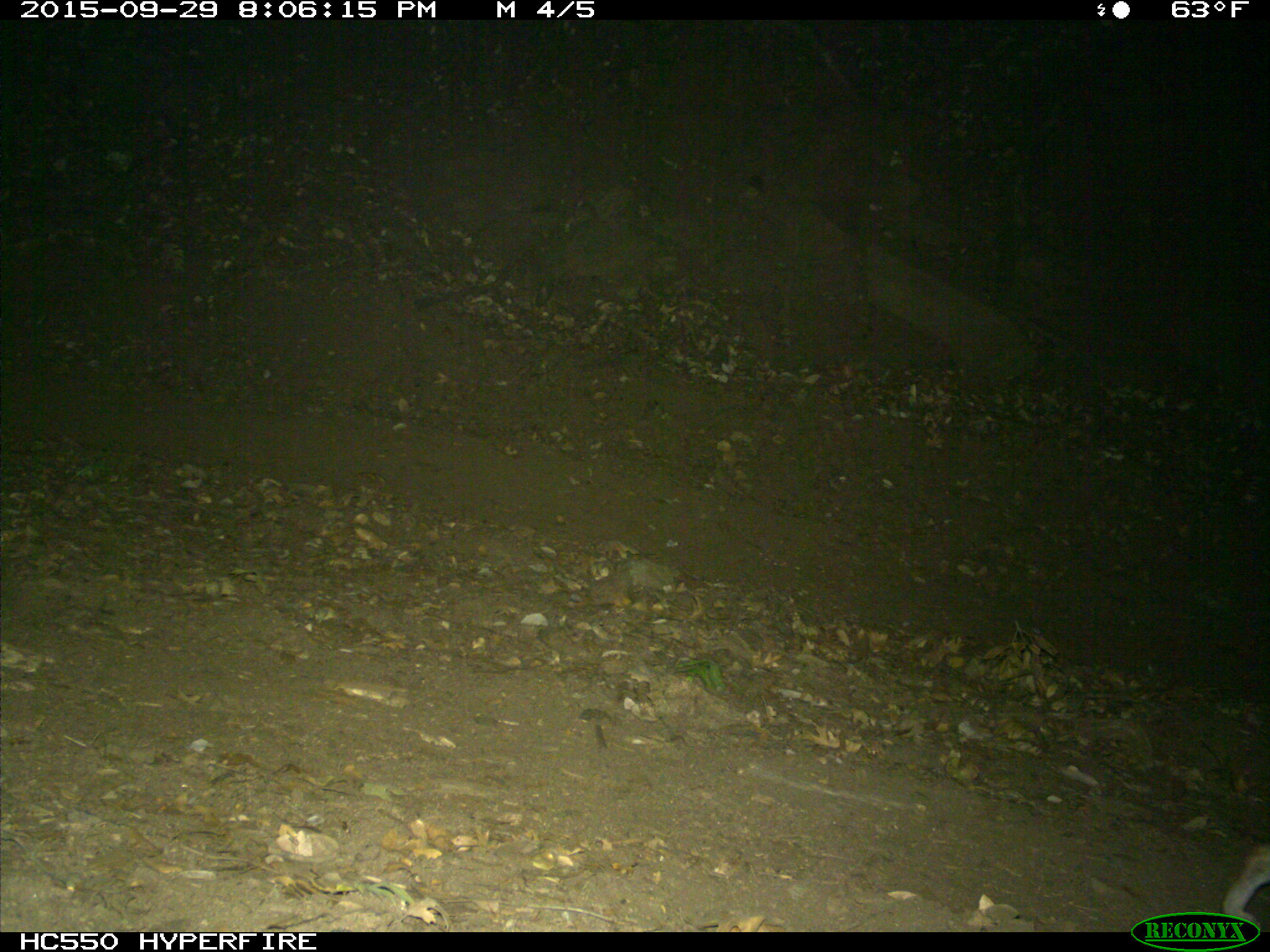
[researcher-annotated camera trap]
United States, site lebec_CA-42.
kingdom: Animalia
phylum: Chordata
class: Mammalia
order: Carnivora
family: Canidae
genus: Urocyon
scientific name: Urocyon cinereoargenteus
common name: gray fox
Urocyon cinereoargenteus (gray fox).